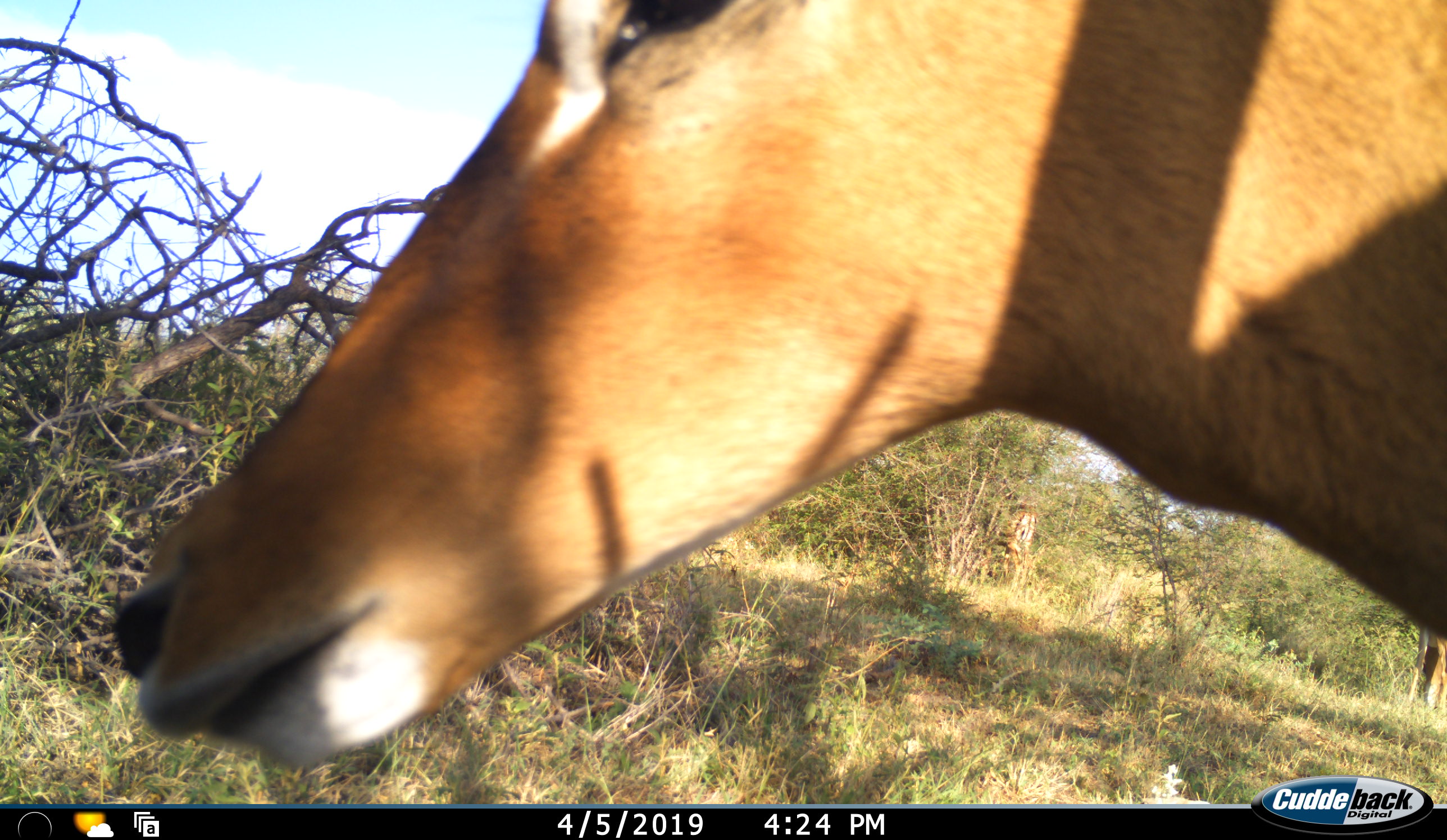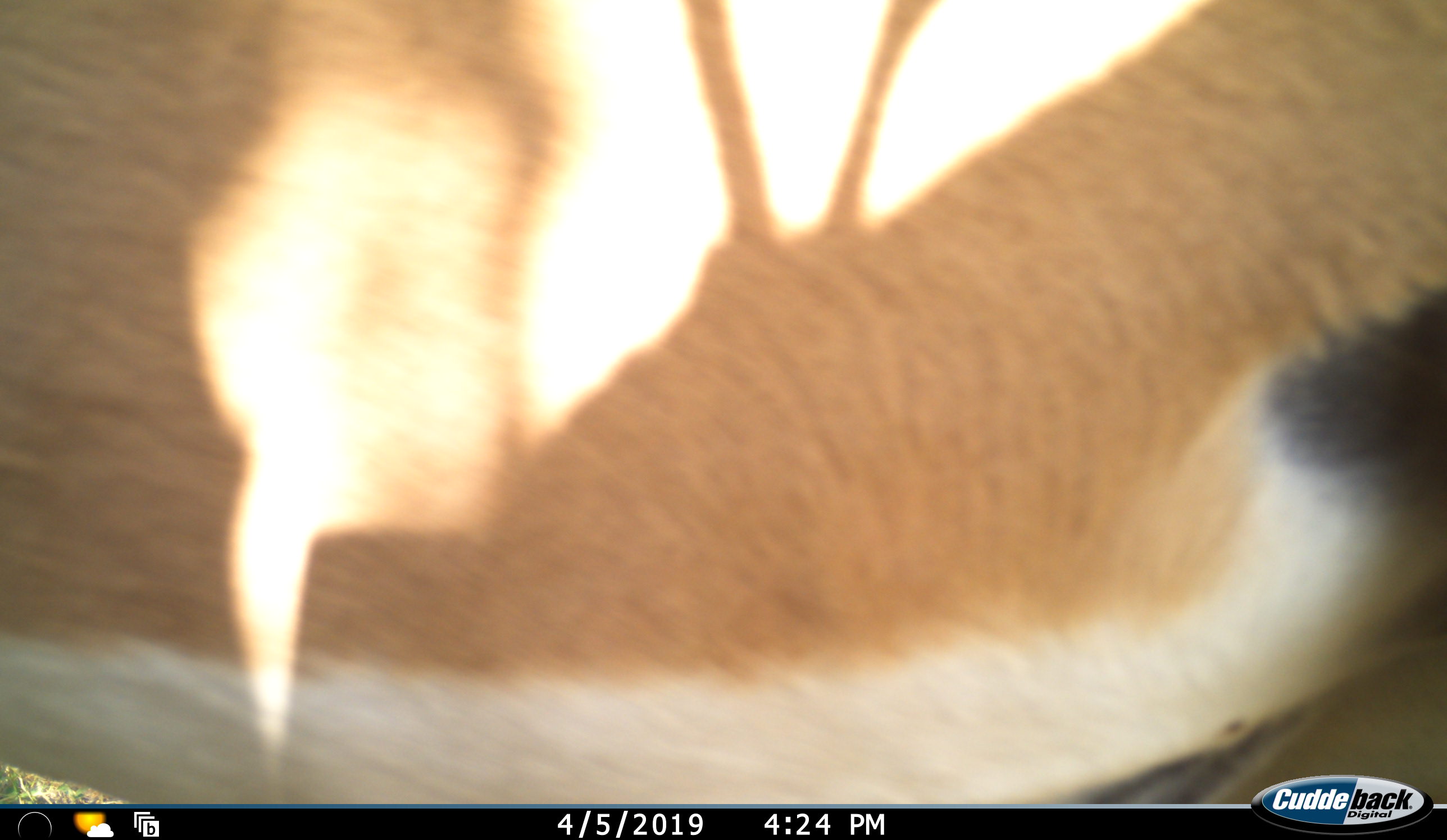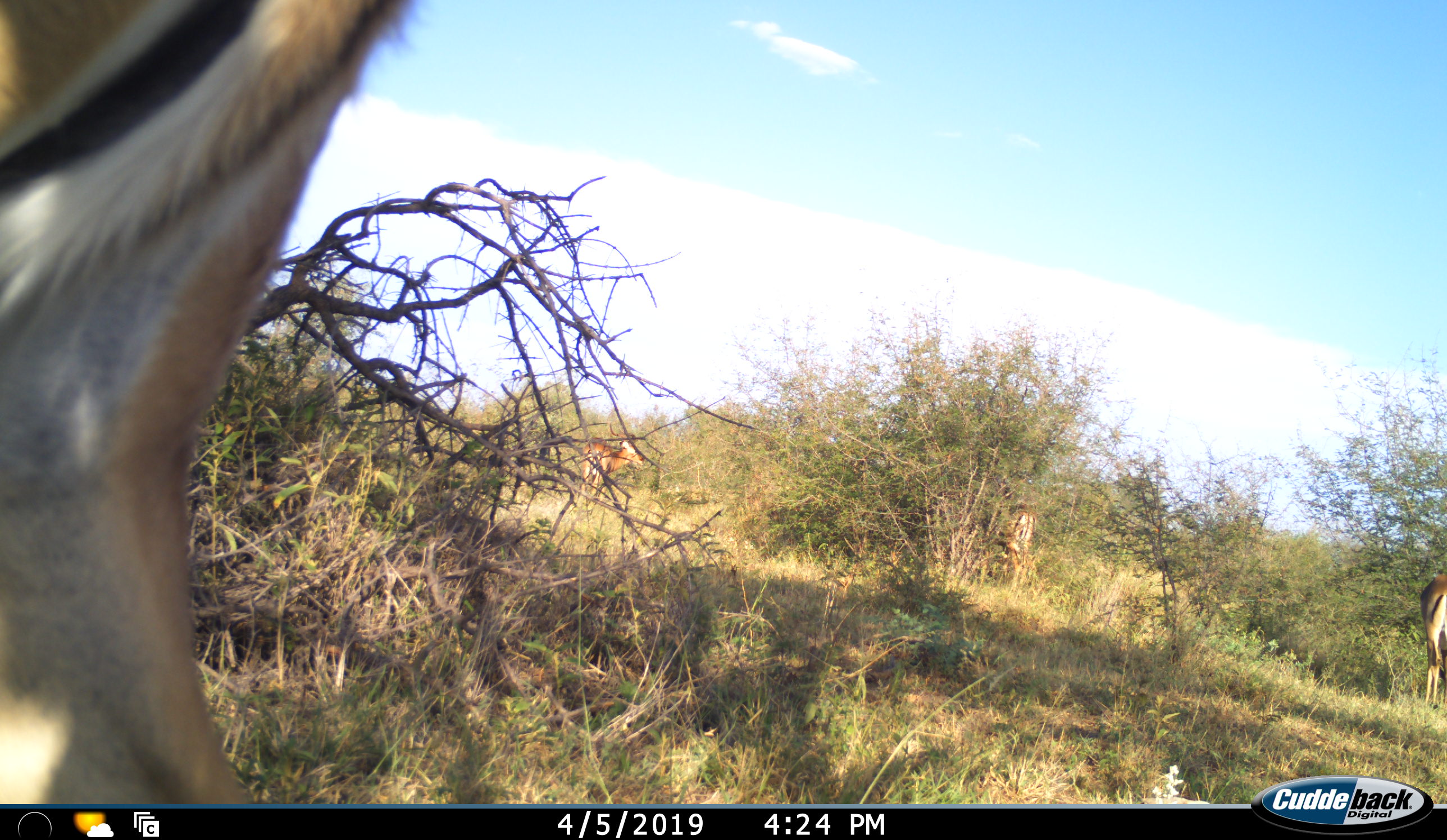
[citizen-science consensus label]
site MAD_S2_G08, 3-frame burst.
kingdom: Animalia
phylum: Chordata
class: Mammalia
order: Artiodactyla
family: Bovidae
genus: Aepyceros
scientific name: Aepyceros melampus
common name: impala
Impala (Aepyceros melampus), count 2. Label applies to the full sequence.